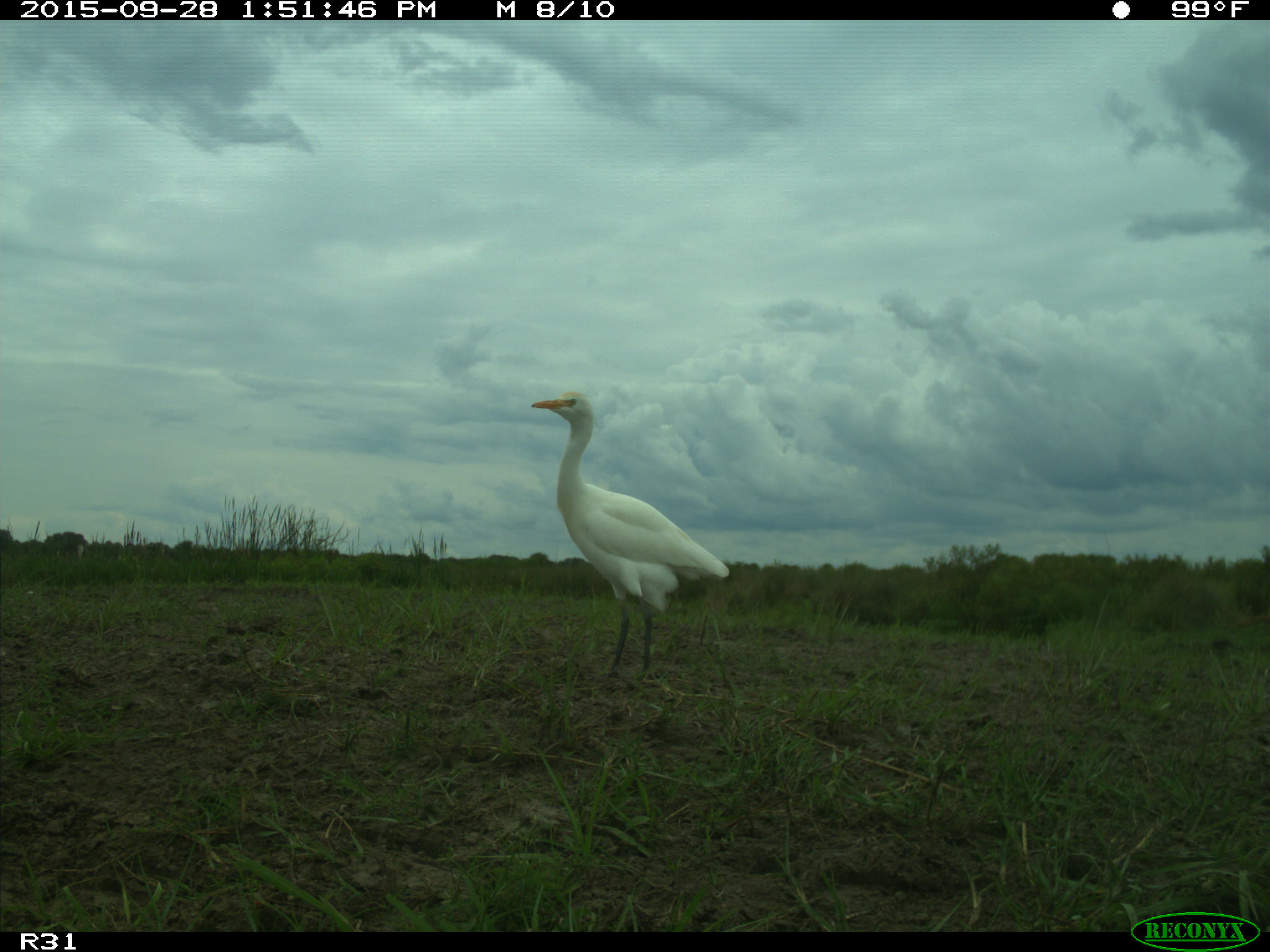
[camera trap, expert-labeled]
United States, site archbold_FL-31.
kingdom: Animalia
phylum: Chordata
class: Aves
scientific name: Aves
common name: birds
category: unidentified bird